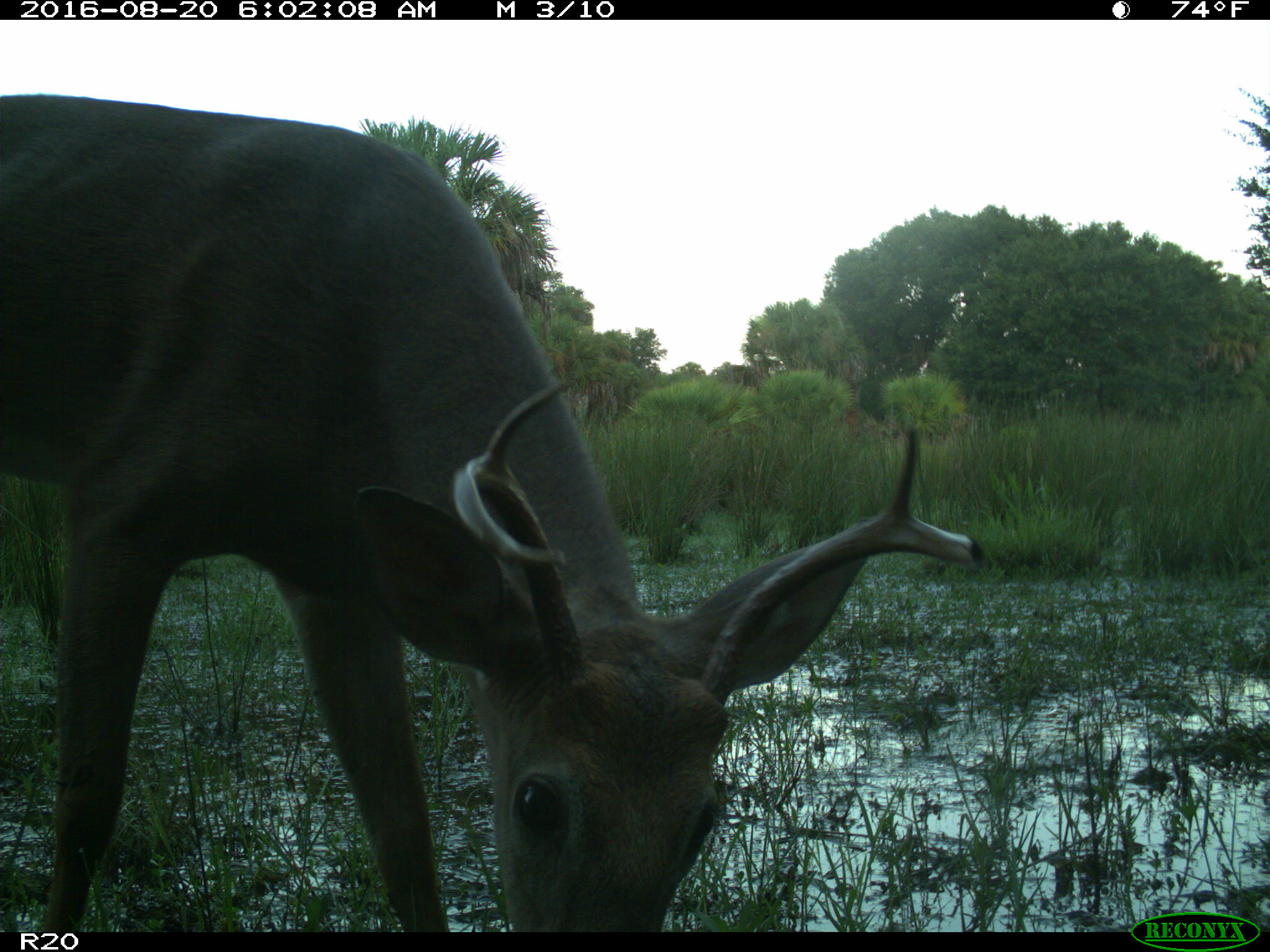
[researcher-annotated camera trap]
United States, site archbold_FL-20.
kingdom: Animalia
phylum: Chordata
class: Mammalia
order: Artiodactyla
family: Cervidae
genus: Odocoileus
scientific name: Odocoileus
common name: deer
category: unidentified deer